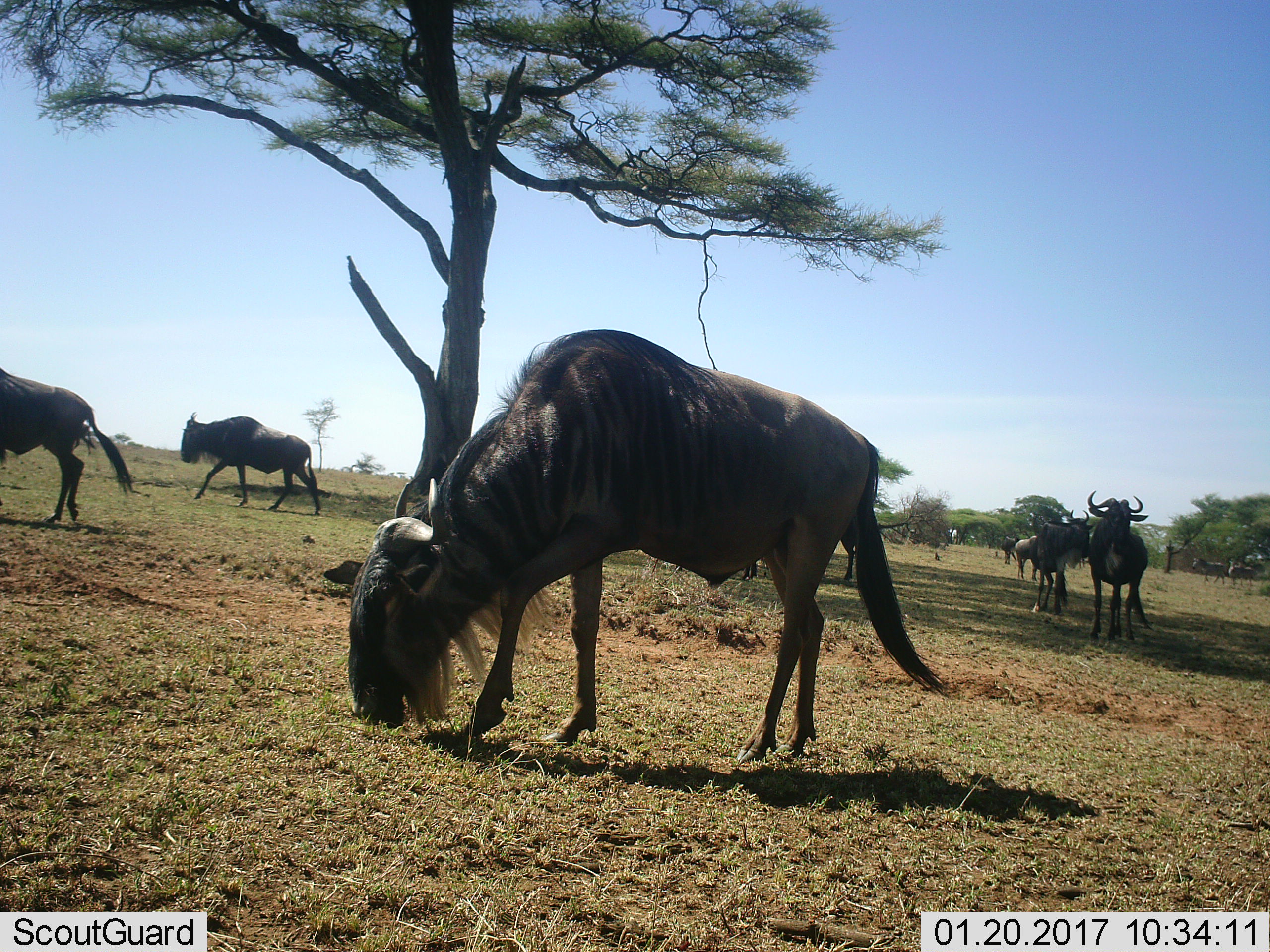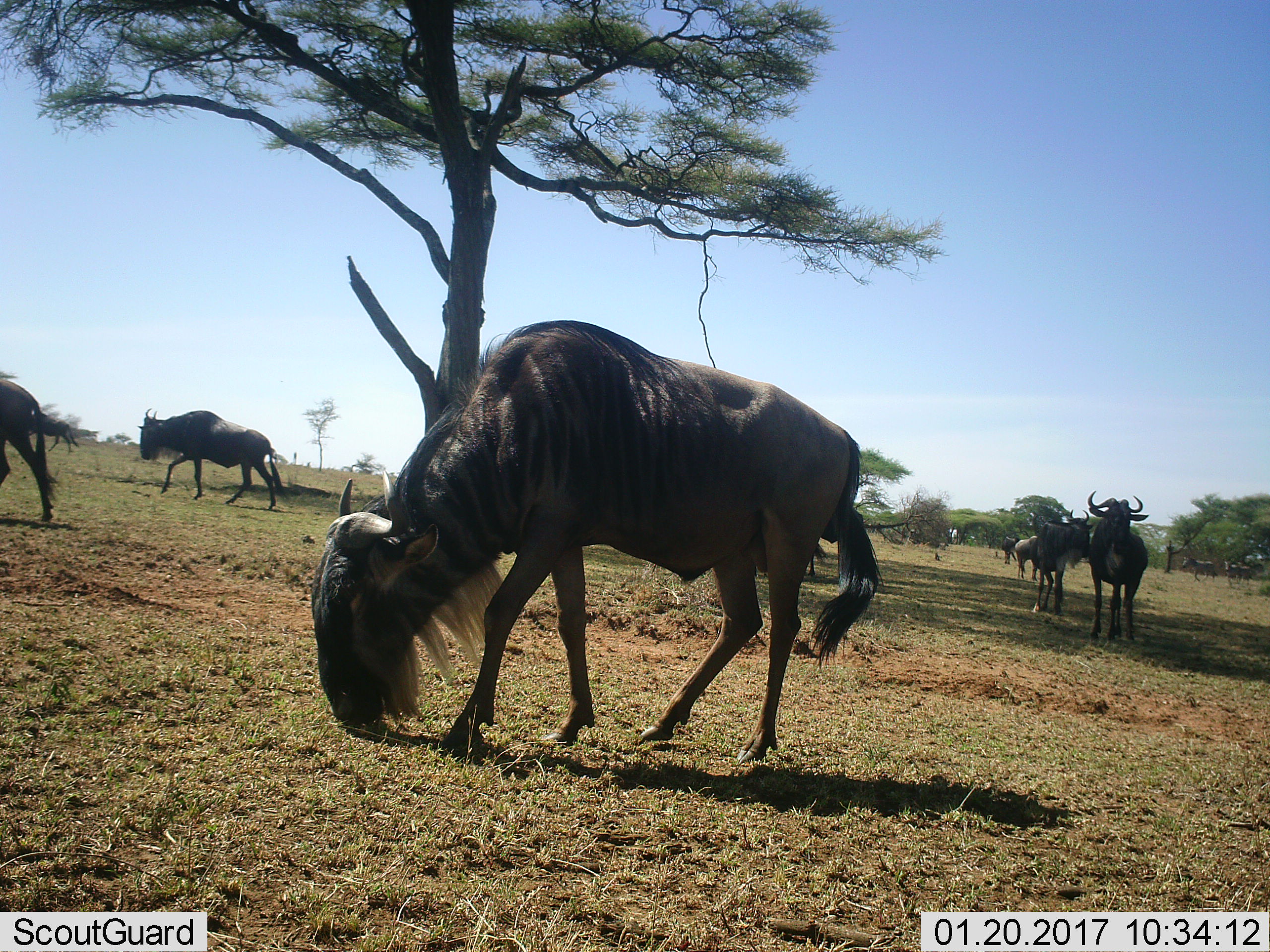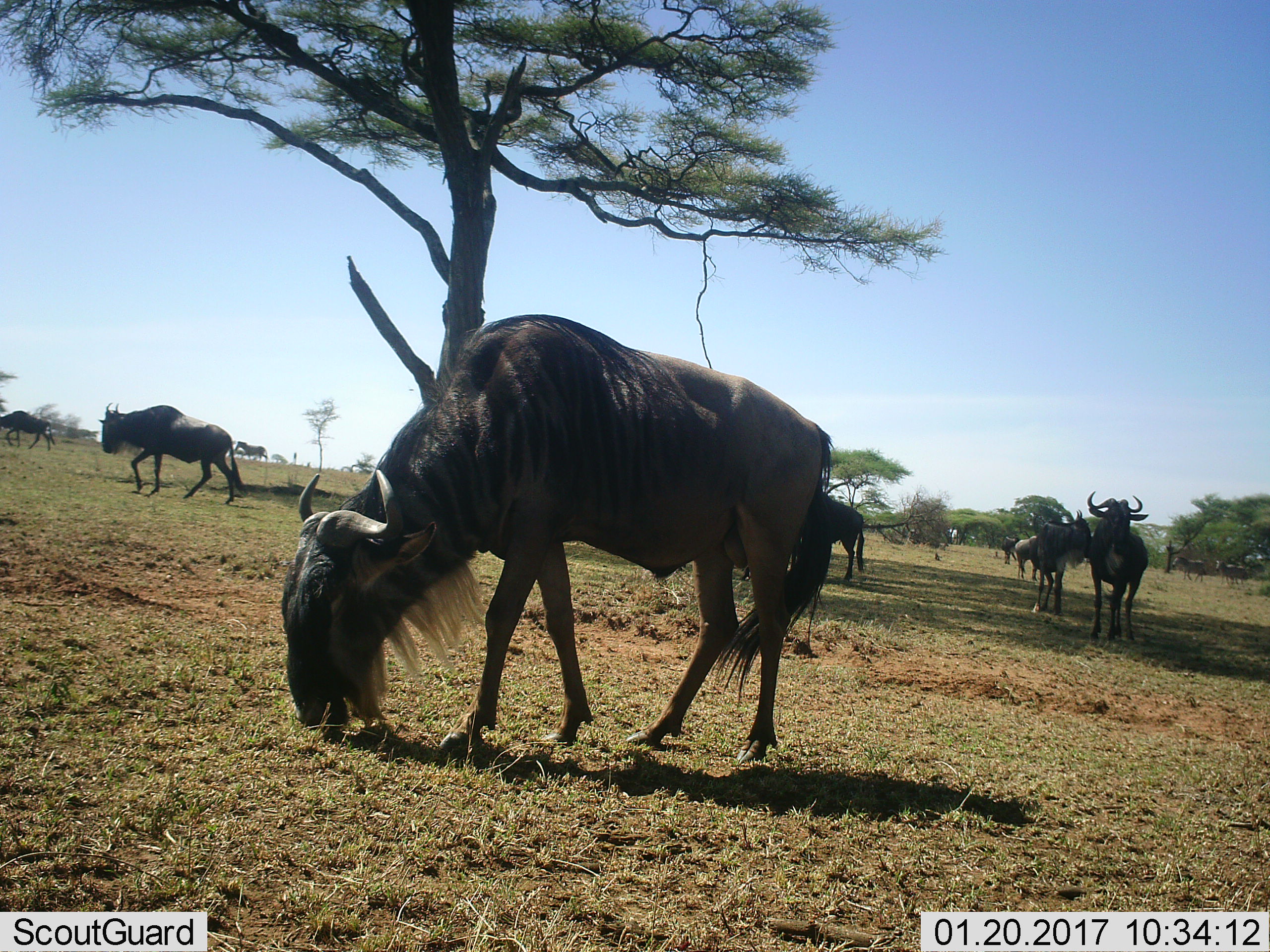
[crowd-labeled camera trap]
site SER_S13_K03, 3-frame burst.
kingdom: Animalia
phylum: Chordata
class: Mammalia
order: Artiodactyla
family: Bovidae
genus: Connochaetes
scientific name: Connochaetes taurinus taurinus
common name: blue wildebeest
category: wildebeestblue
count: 9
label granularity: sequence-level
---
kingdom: Animalia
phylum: Chordata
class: Mammalia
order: Perissodactyla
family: Equidae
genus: Equus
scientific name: Equus quagga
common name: plains zebra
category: zebraplains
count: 3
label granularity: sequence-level